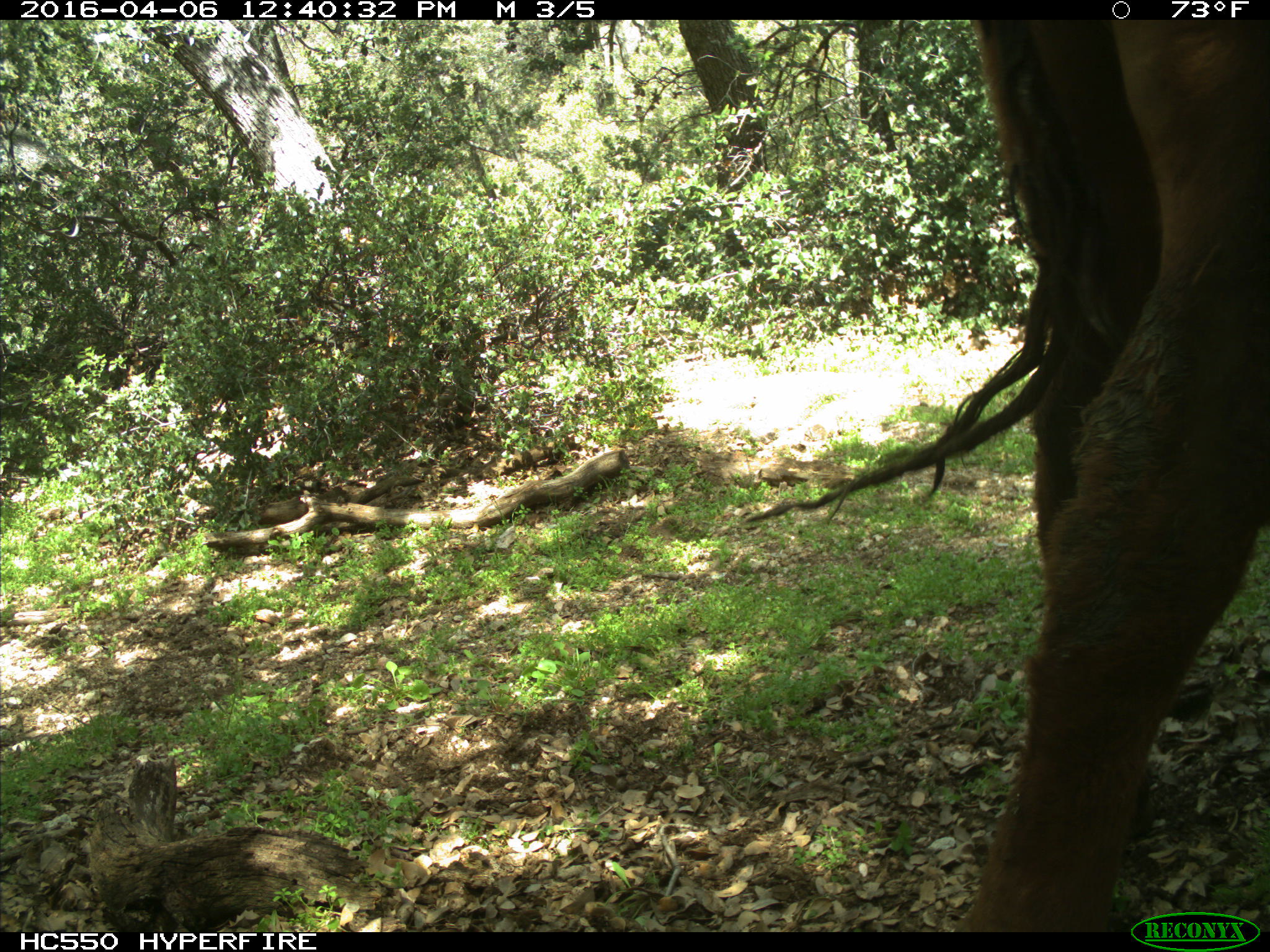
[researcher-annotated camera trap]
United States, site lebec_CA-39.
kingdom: Animalia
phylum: Chordata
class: Mammalia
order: Artiodactyla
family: Bovidae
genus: Bos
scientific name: Bos taurus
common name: domestic cow